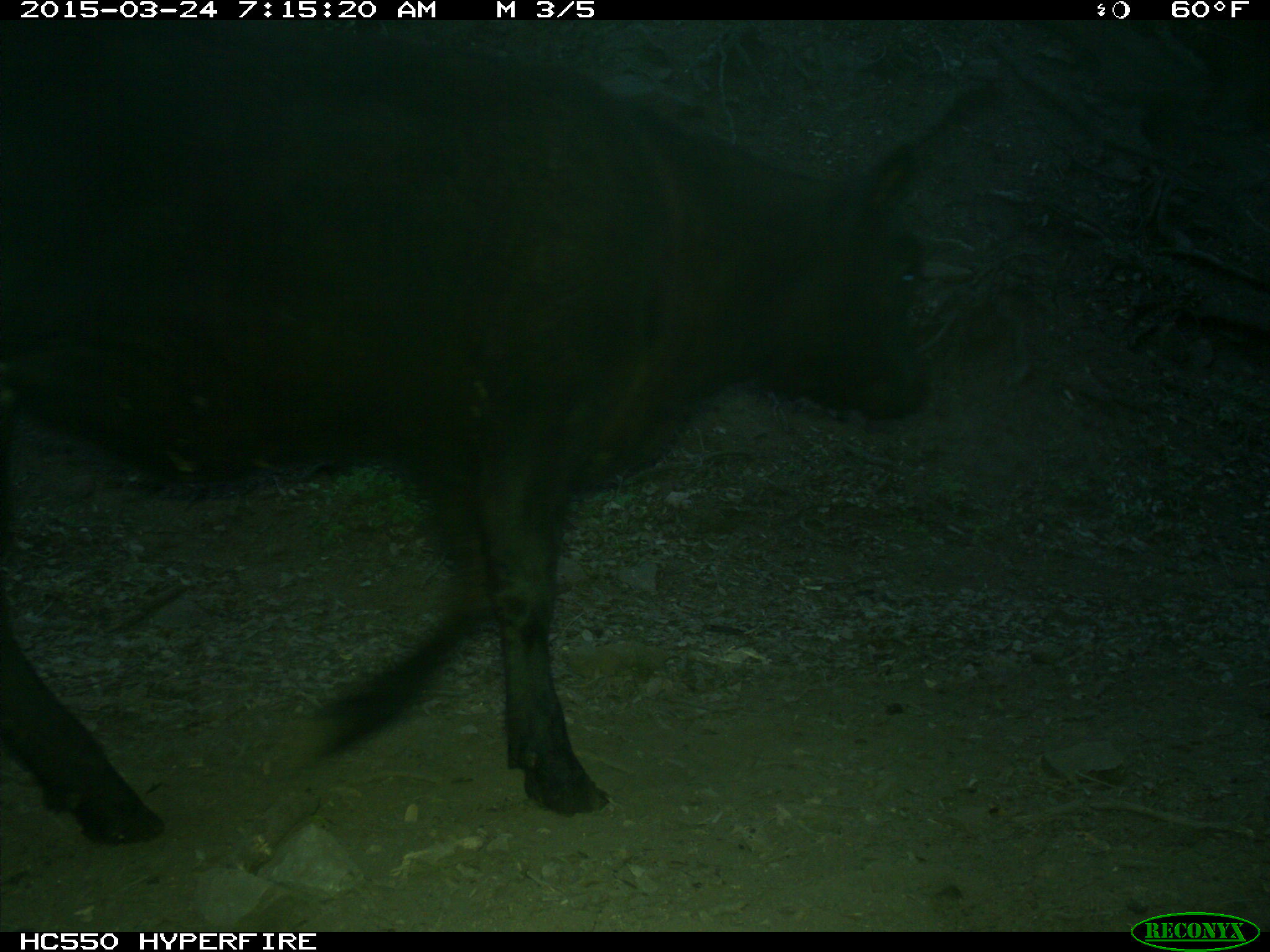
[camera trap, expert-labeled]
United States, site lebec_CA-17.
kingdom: Animalia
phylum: Chordata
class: Mammalia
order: Artiodactyla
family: Bovidae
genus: Bos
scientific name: Bos taurus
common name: domestic cow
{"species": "Bos taurus (domestic cow)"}